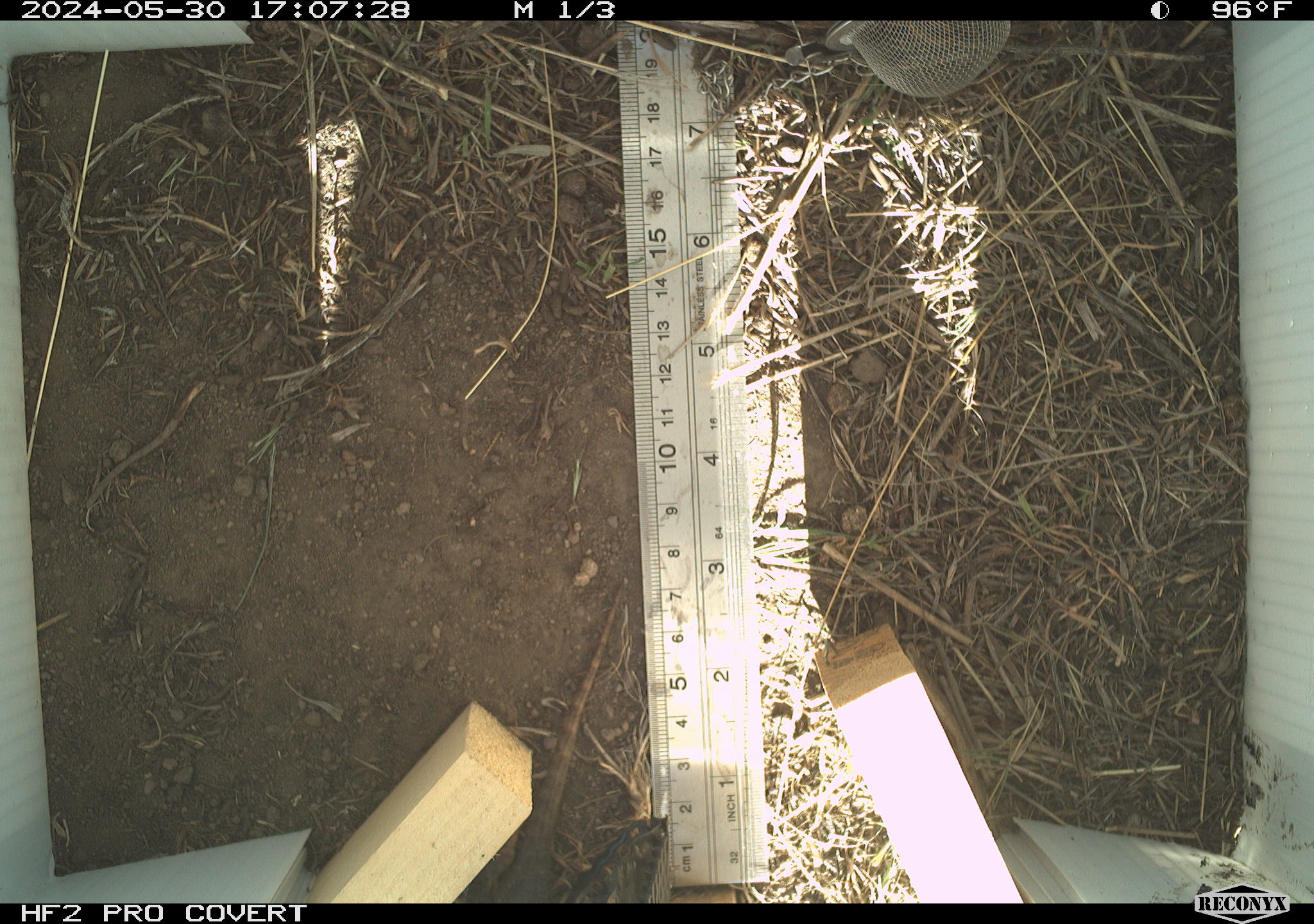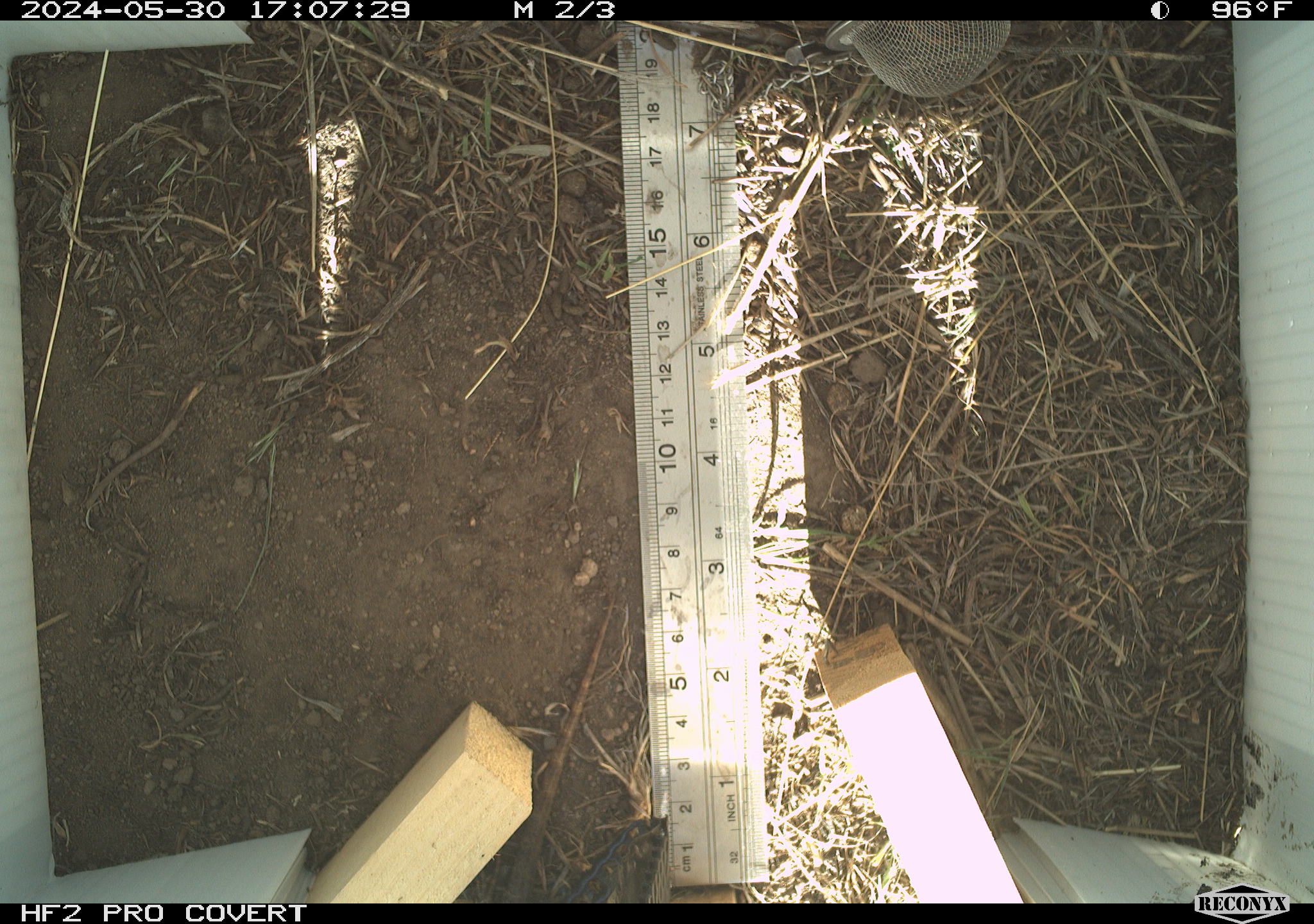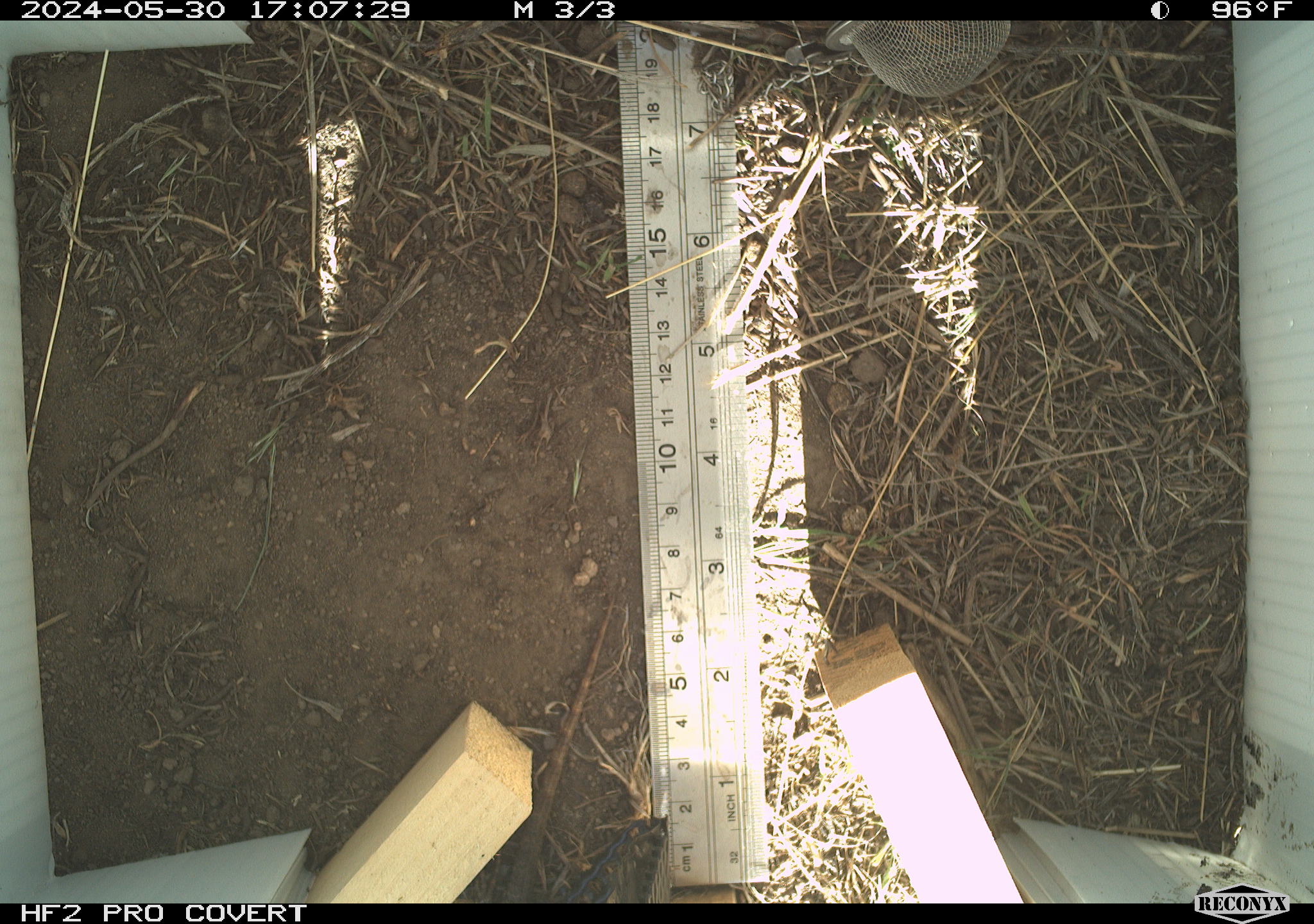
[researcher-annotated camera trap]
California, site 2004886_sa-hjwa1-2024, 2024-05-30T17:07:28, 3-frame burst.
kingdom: Animalia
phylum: Chordata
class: Reptilia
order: Squamata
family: Phrynosomatidae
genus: Sceloporus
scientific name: Sceloporus occidentalis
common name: western fence lizard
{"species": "western fence lizard (Sceloporus occidentalis)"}